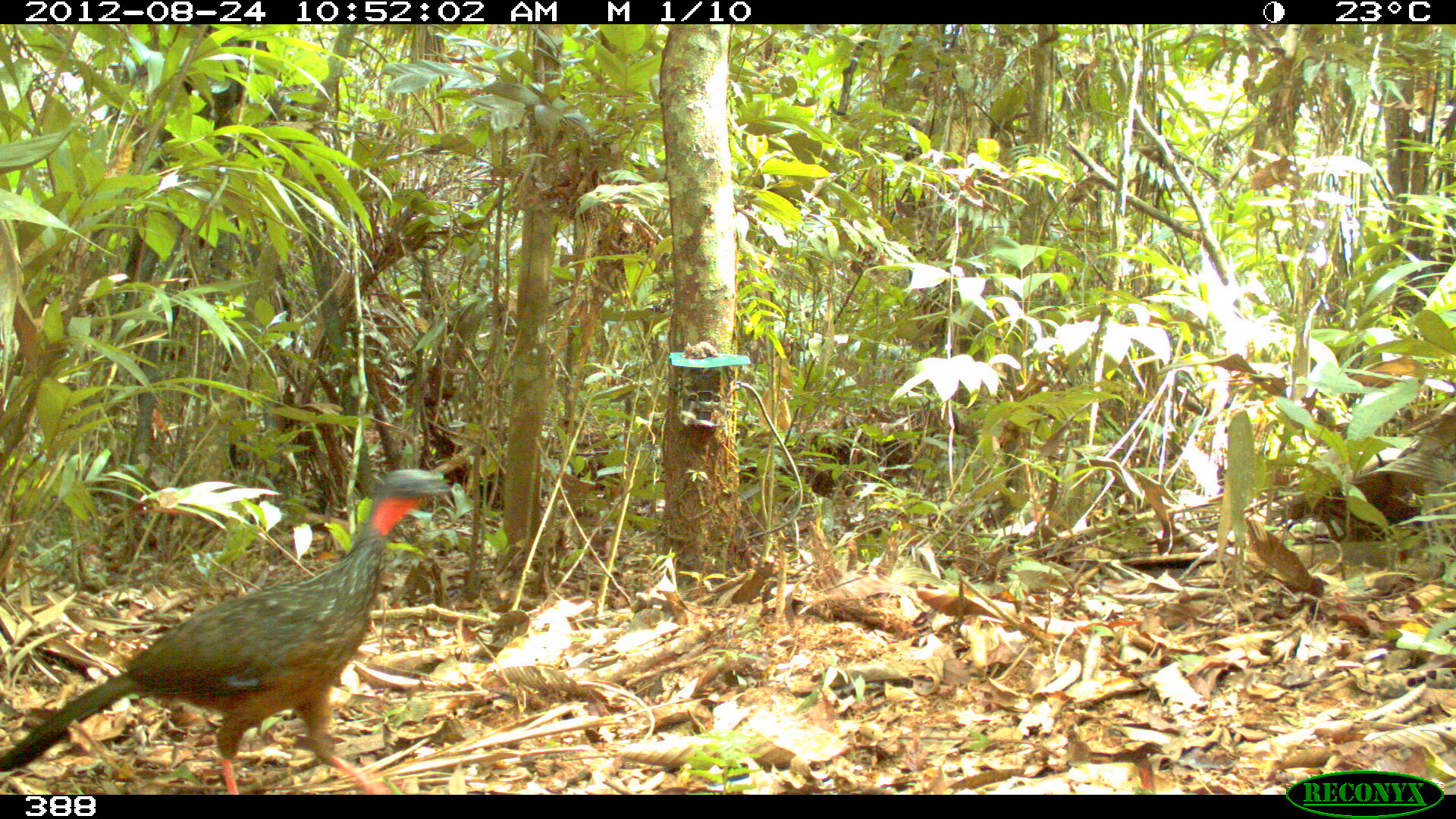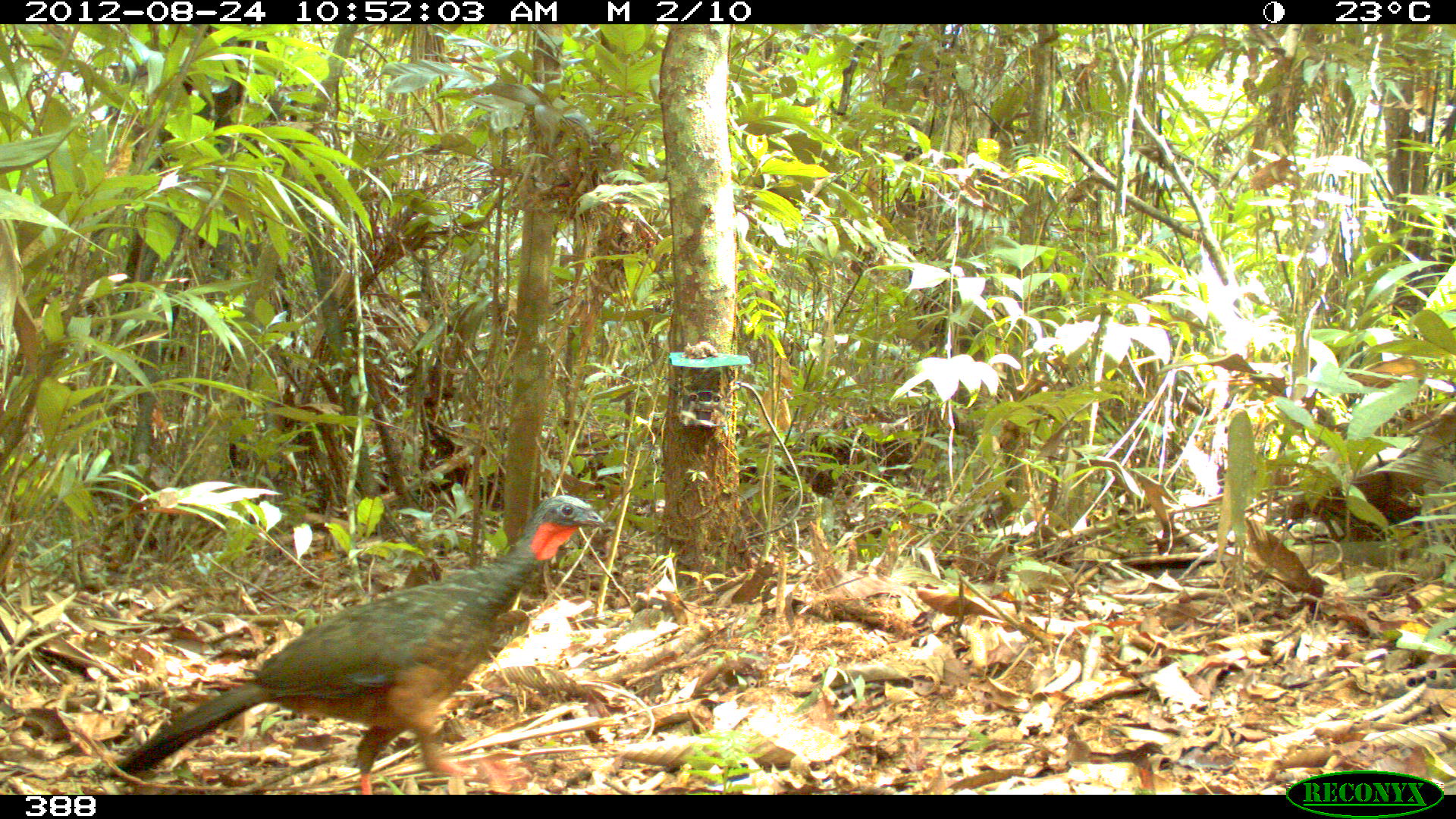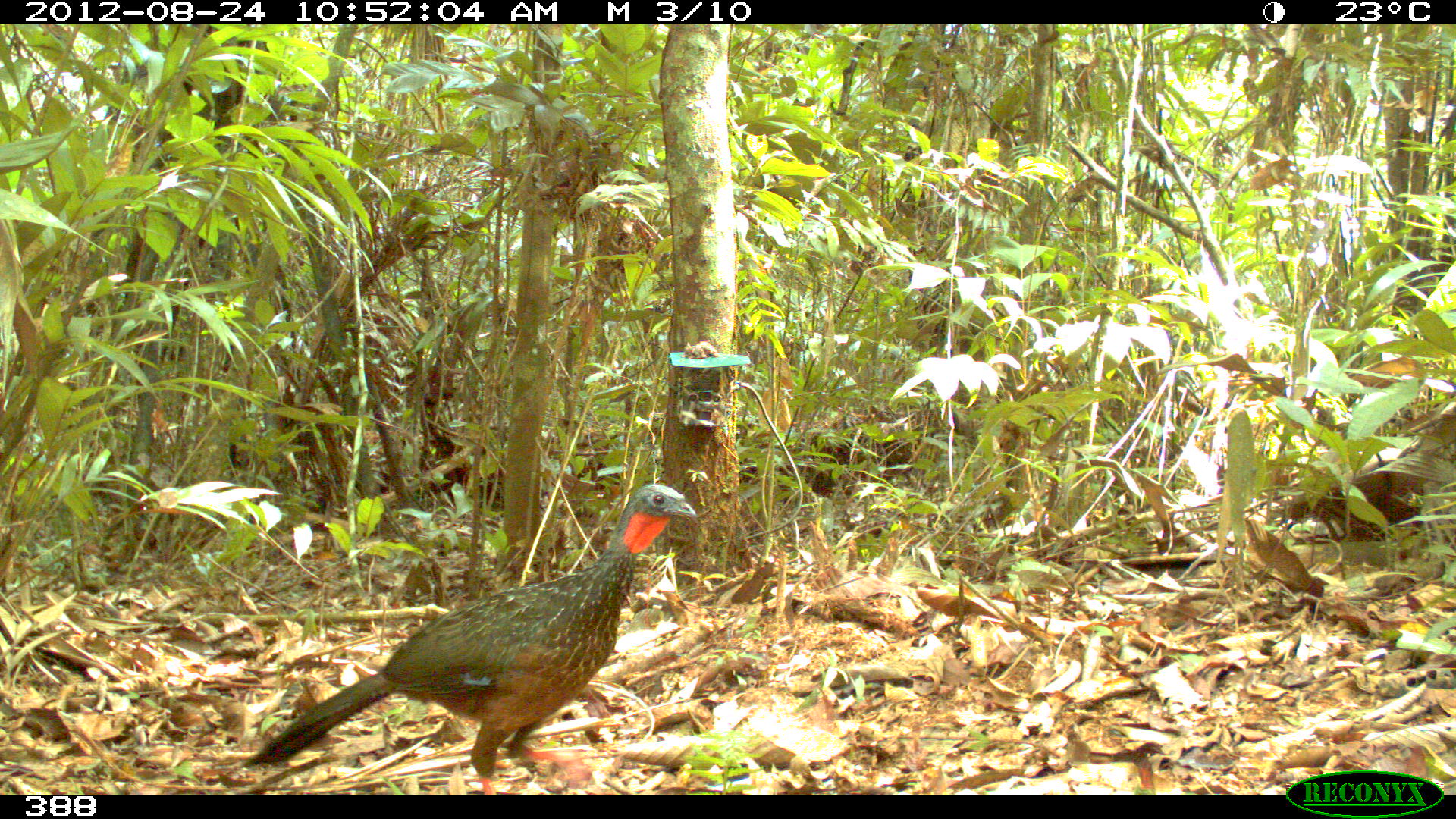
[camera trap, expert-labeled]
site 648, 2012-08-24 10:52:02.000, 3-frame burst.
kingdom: Animalia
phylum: Chordata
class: Aves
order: Galliformes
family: Cracidae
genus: Penelope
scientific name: Penelope jacquacu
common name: spix's guan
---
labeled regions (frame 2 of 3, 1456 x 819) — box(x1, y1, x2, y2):
penelope jacquacu: box(98, 492, 606, 795)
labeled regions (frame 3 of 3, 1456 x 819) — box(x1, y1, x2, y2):
penelope jacquacu: box(236, 482, 698, 790)